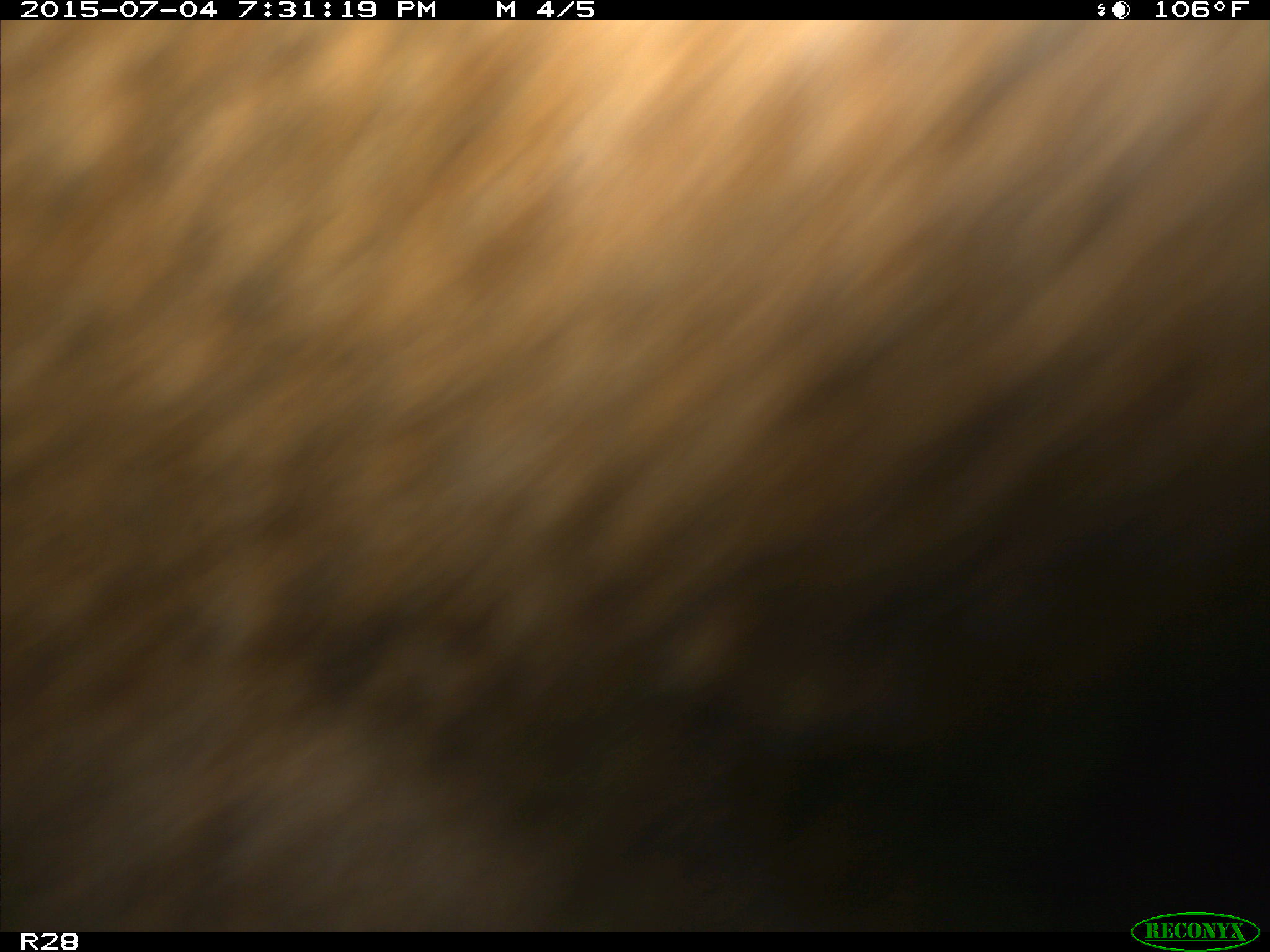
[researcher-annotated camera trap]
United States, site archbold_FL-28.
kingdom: Animalia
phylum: Chordata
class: Mammalia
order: Artiodactyla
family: Bovidae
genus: Bos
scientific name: Bos taurus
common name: domestic cow